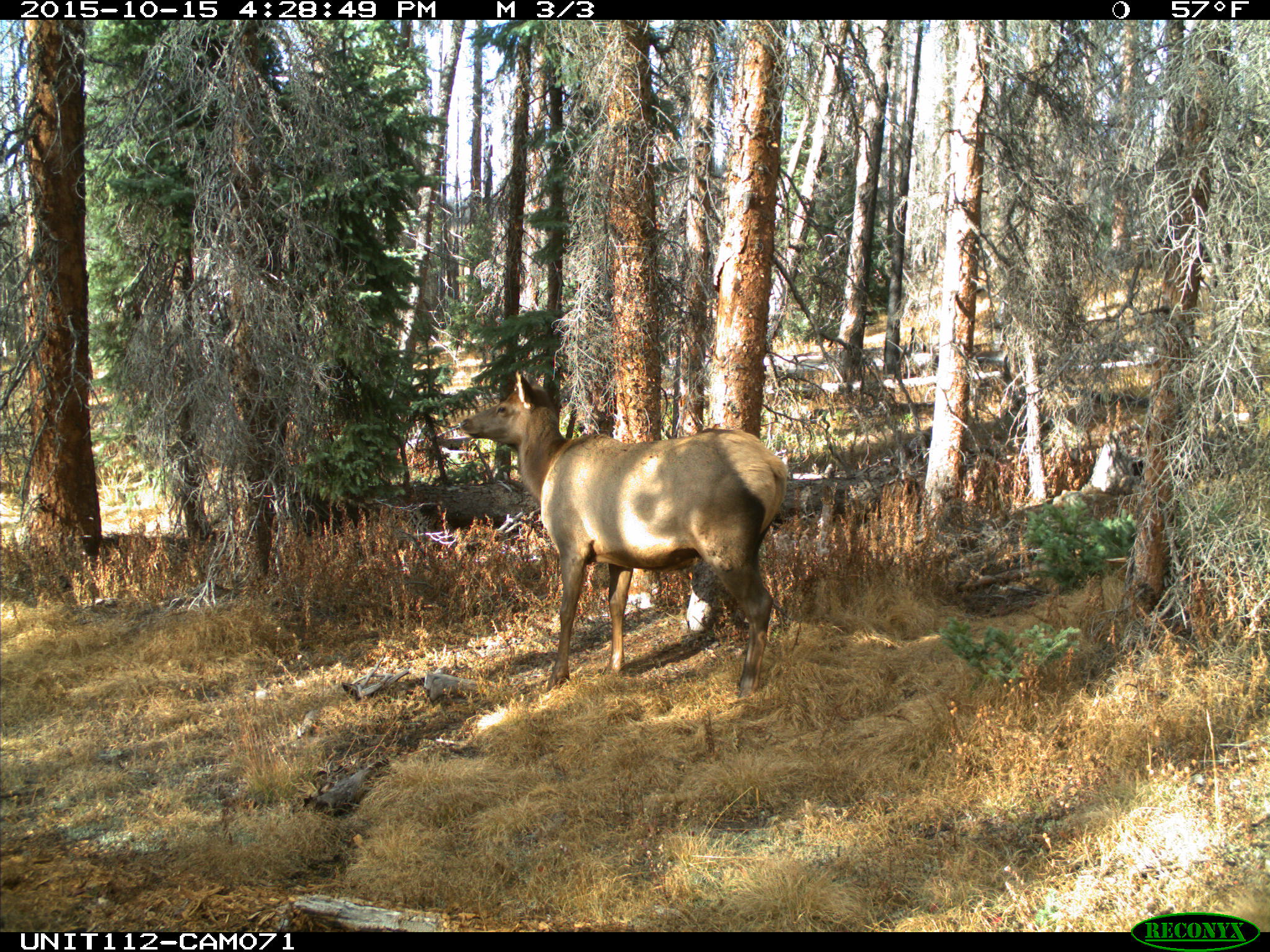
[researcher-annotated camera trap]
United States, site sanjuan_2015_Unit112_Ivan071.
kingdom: Animalia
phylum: Chordata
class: Mammalia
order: Artiodactyla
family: Cervidae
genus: Cervus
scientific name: Cervus elaphus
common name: red deer